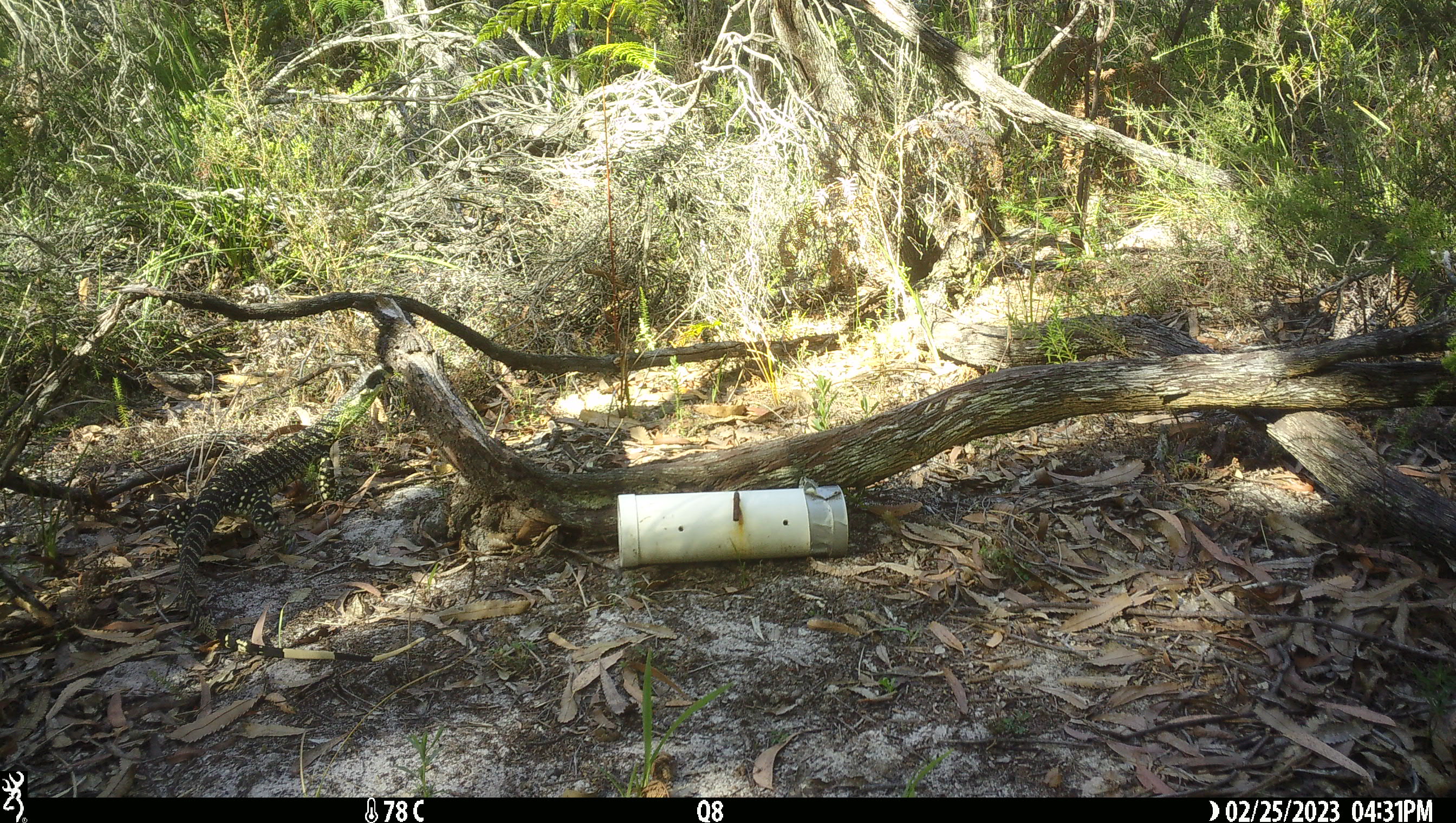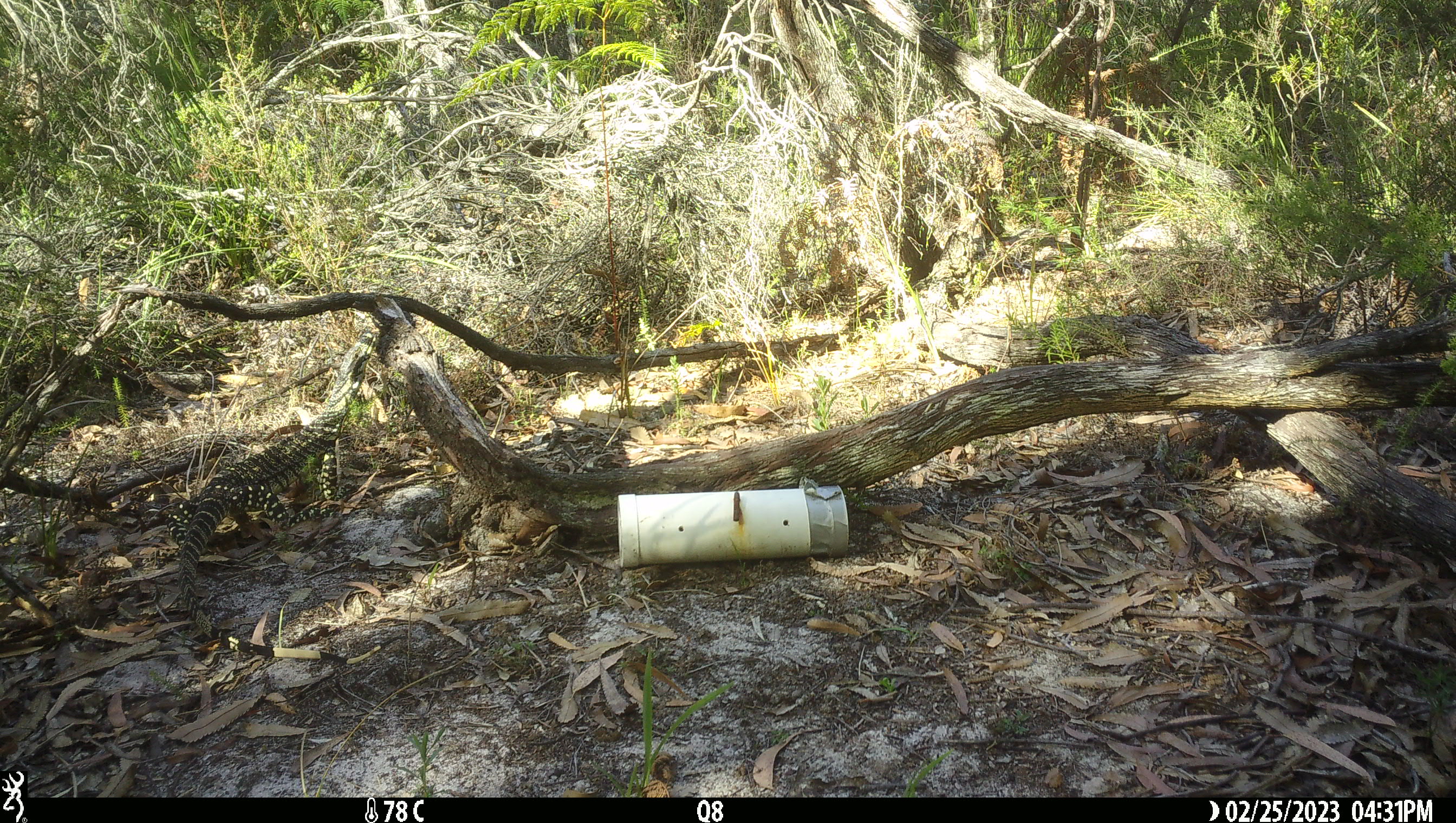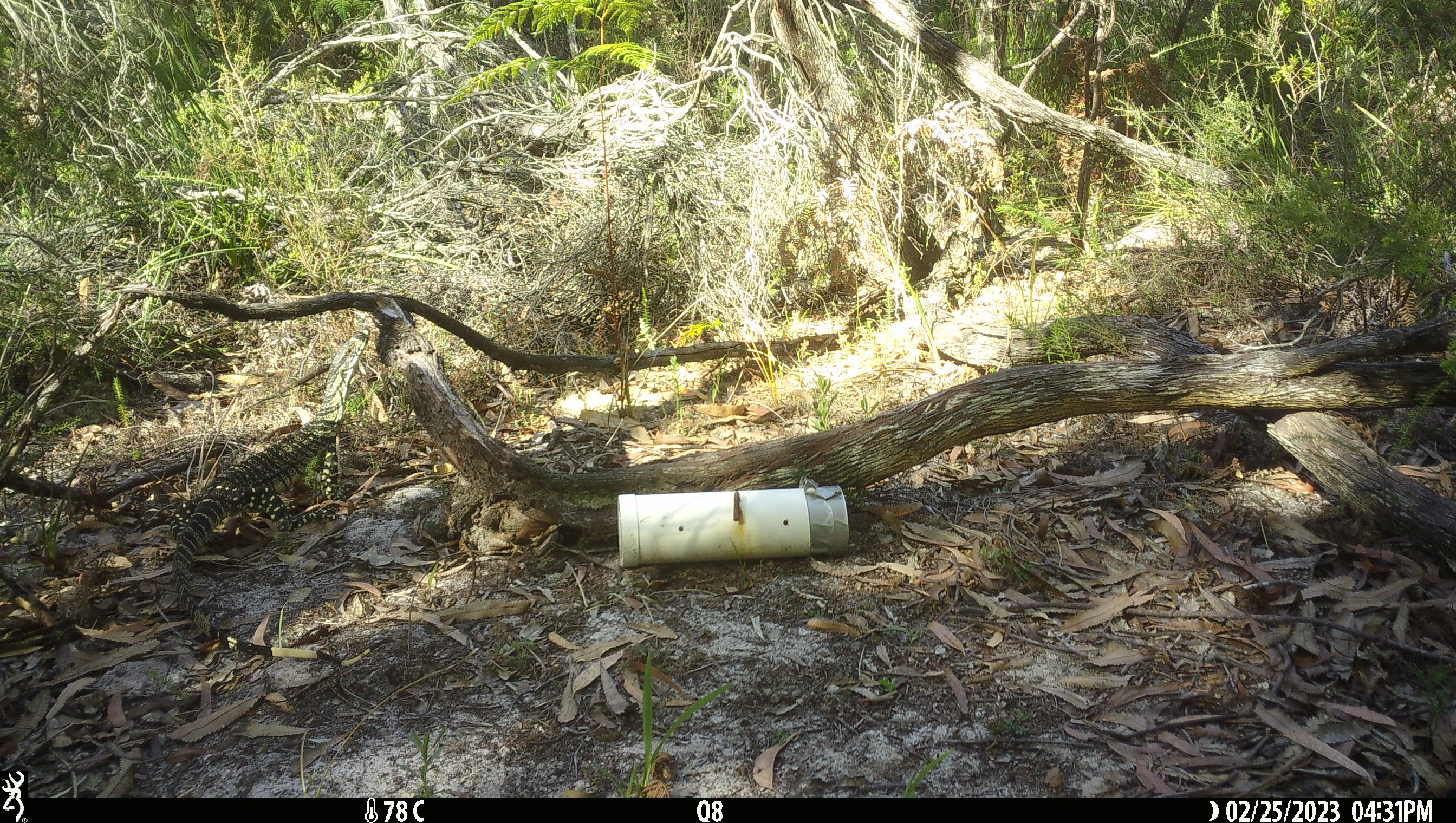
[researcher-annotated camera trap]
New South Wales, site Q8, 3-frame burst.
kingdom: Animalia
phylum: Chordata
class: Reptilia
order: Squamata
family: Varanidae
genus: Varanus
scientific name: Varanus varius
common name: lace monitor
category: goanna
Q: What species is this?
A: Goanna (lace monitor) (Varanus varius).